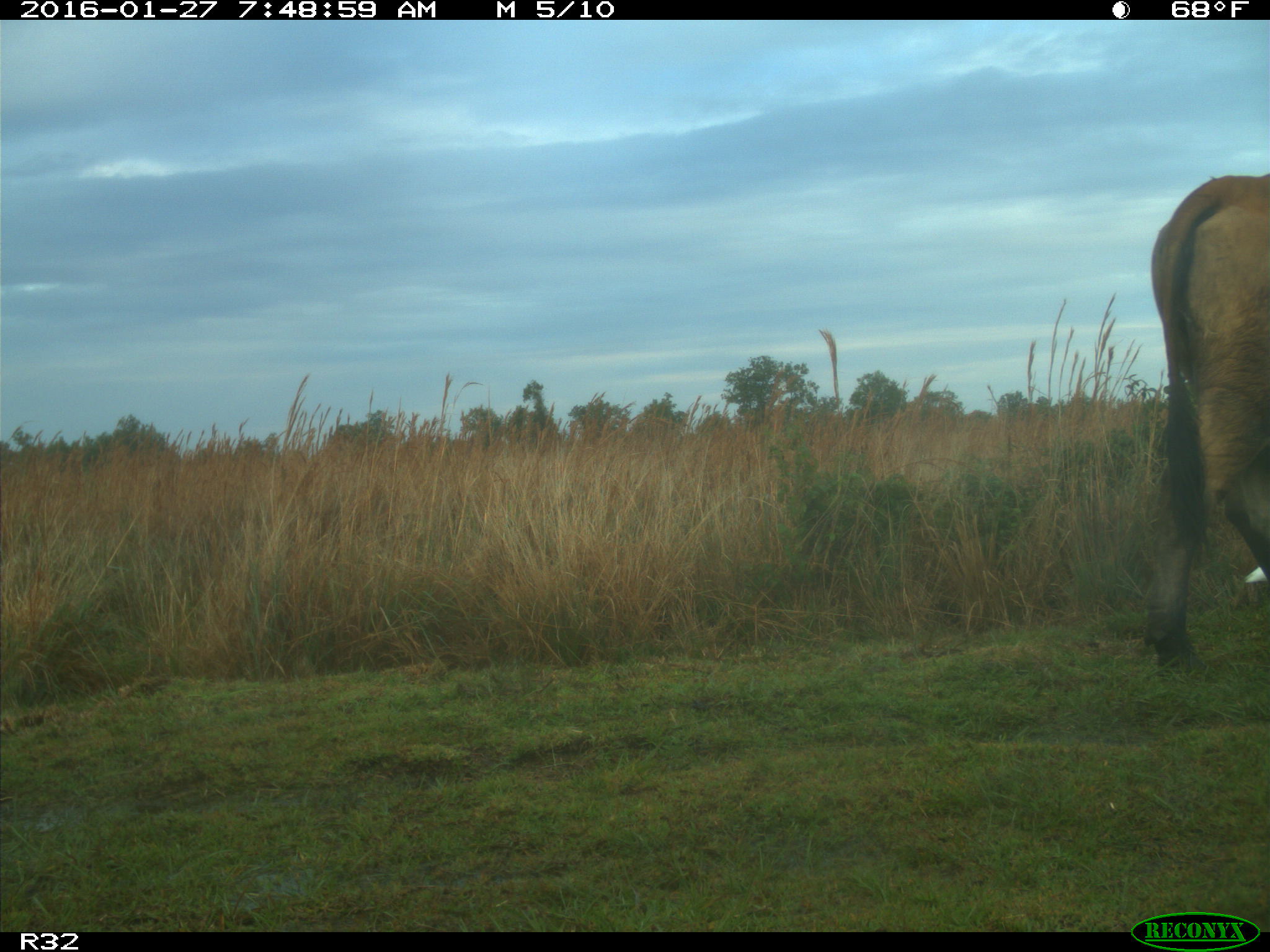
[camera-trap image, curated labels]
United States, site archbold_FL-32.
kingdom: Animalia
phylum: Chordata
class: Mammalia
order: Artiodactyla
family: Bovidae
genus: Bos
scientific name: Bos taurus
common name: domestic cow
Bos taurus (domestic cow).